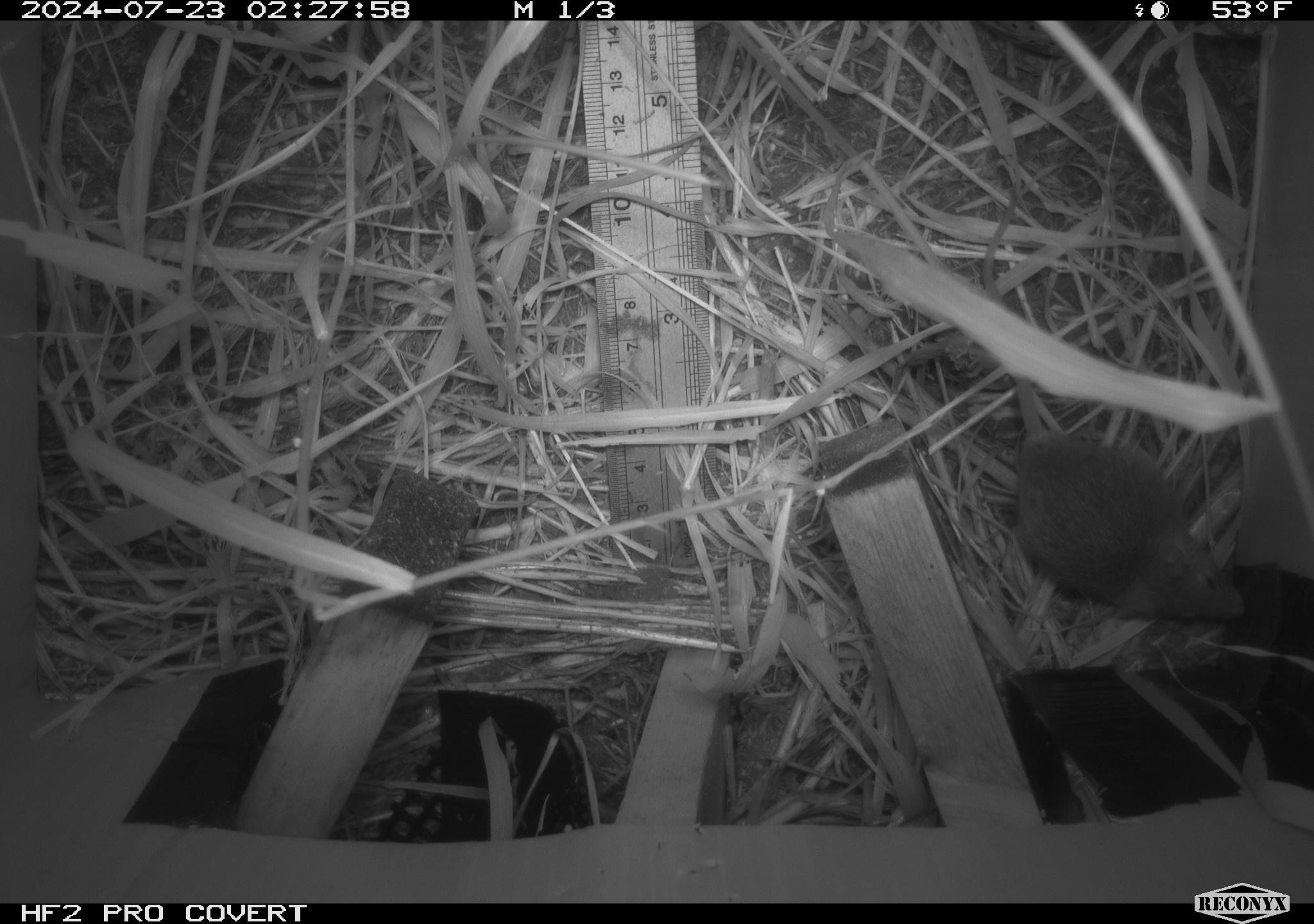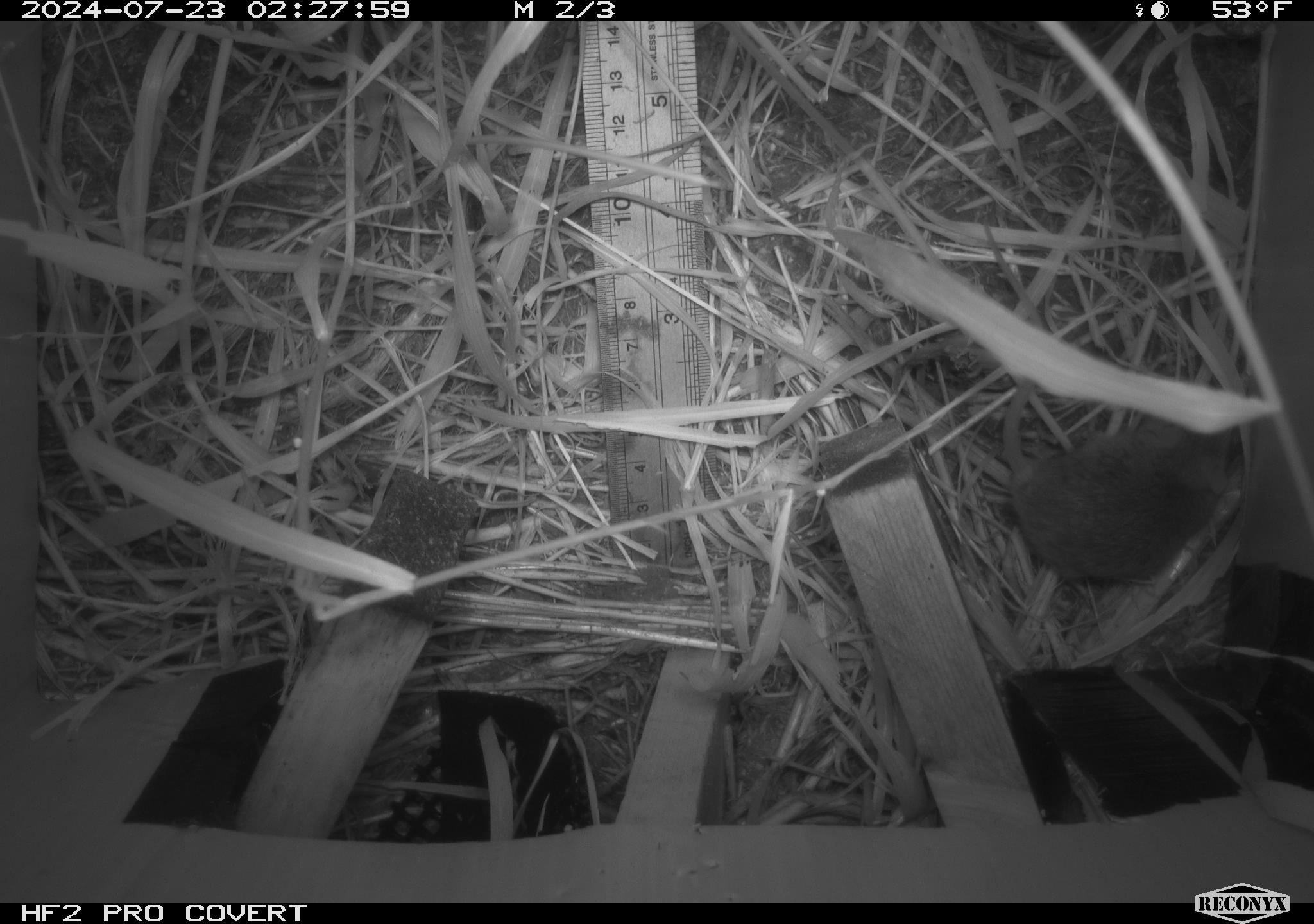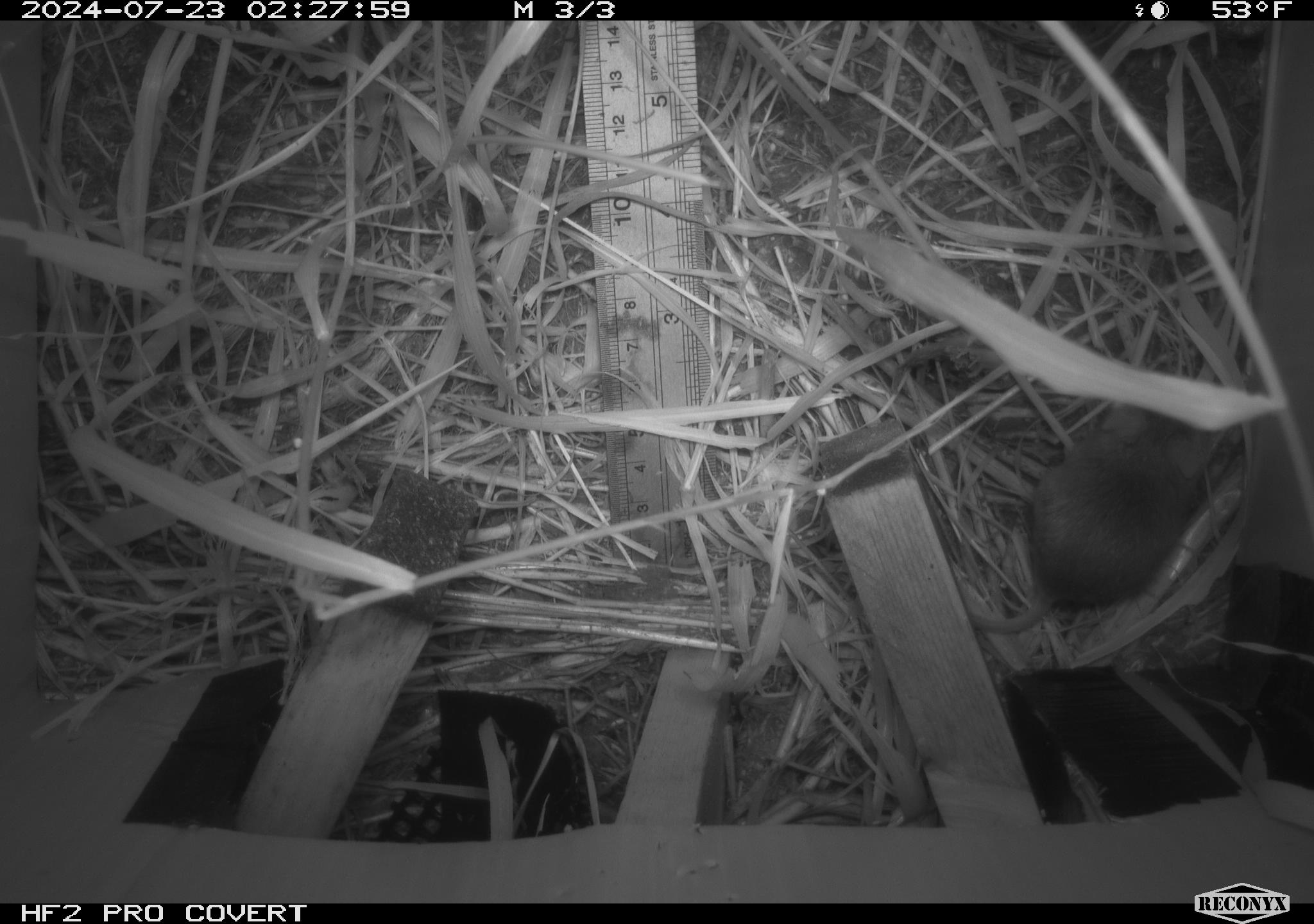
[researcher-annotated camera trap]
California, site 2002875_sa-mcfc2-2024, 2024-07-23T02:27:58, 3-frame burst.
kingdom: Animalia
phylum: Chordata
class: Mammalia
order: Rodentia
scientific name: Rodentia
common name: rodent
Rodent (Rodentia).